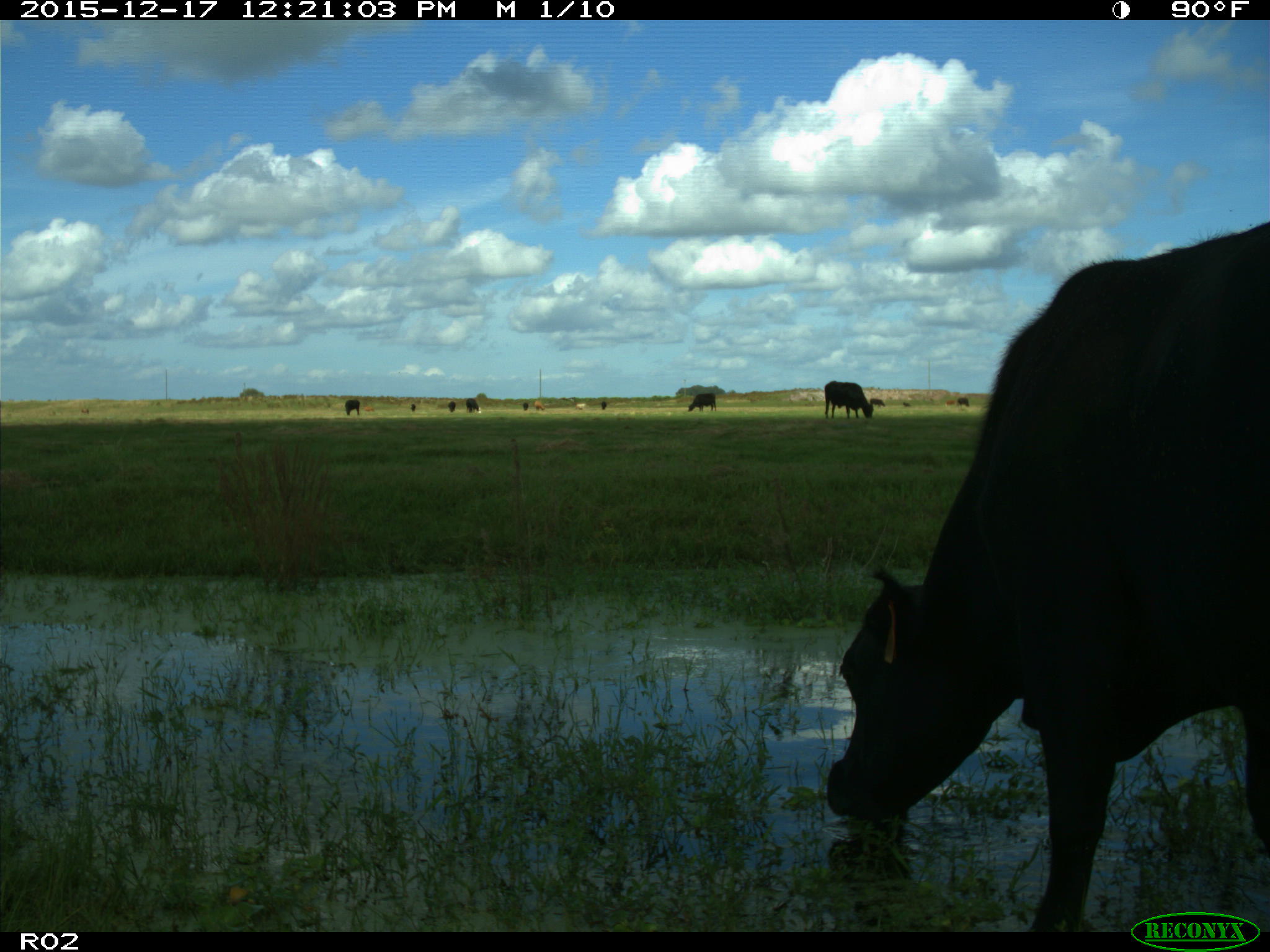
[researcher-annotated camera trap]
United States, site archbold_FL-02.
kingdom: Animalia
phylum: Chordata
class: Mammalia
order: Artiodactyla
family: Bovidae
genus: Bos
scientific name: Bos taurus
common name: domestic cow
Bos taurus (domestic cow).